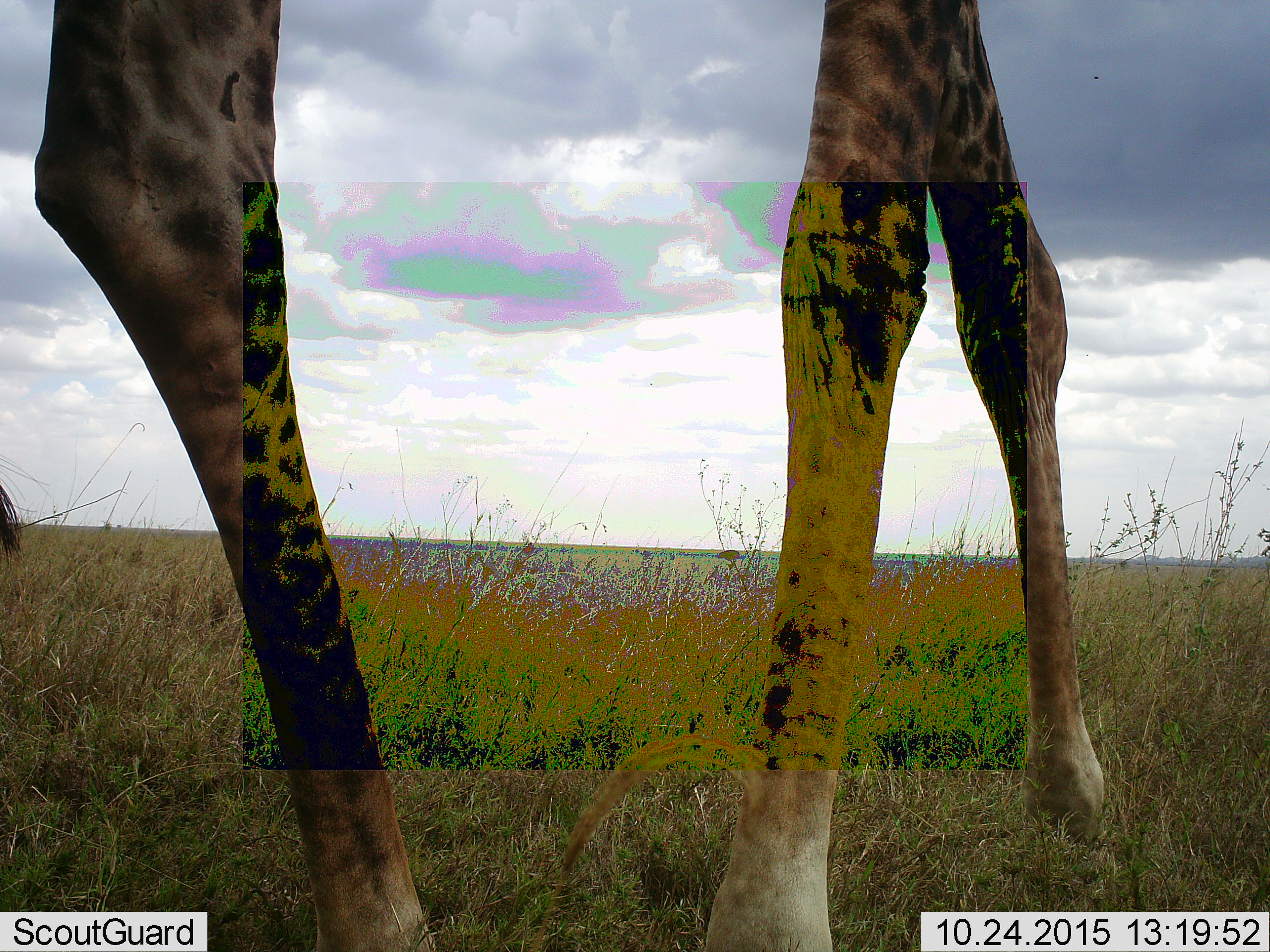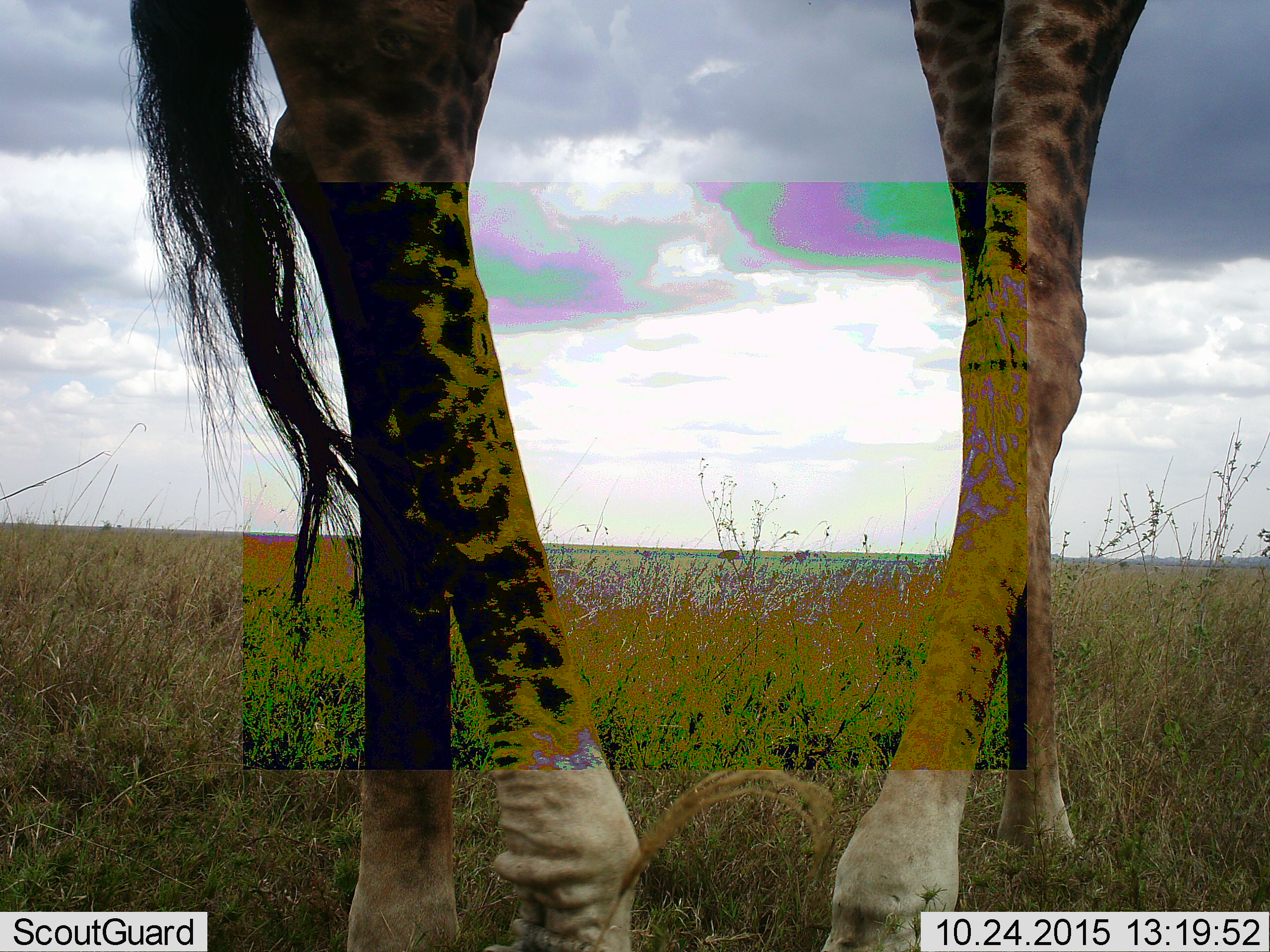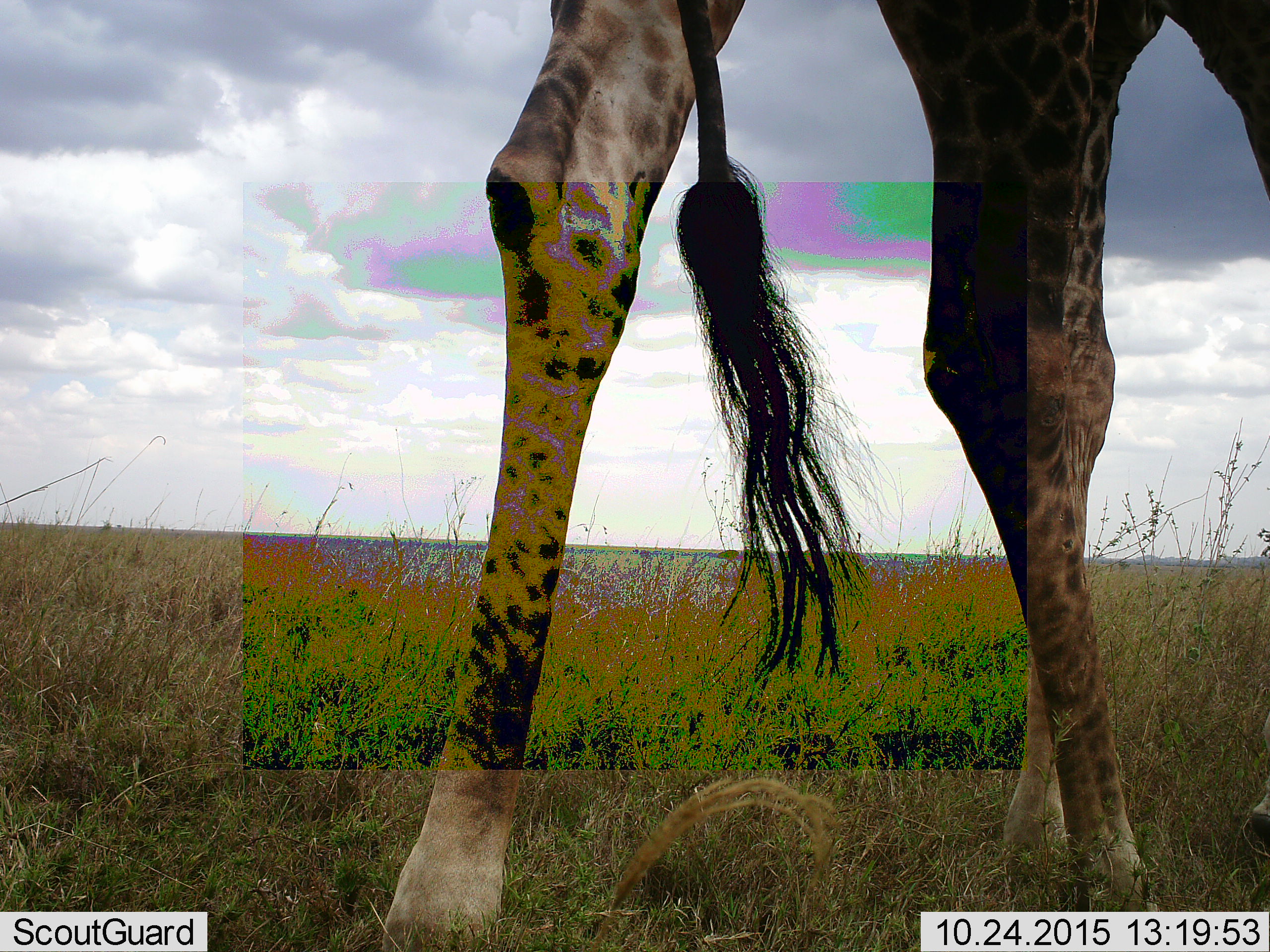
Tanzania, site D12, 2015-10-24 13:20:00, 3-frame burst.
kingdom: Animalia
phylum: Chordata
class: Mammalia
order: Artiodactyla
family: Giraffidae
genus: Giraffa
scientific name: Giraffa camelopardalis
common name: giraffe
Giraffe (Giraffa camelopardalis), count 1. Behavior (volunteer vote fractions): standing 18%, resting 6%, moving 88%, interacting 0%. Young present (vote fraction): 0%. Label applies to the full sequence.